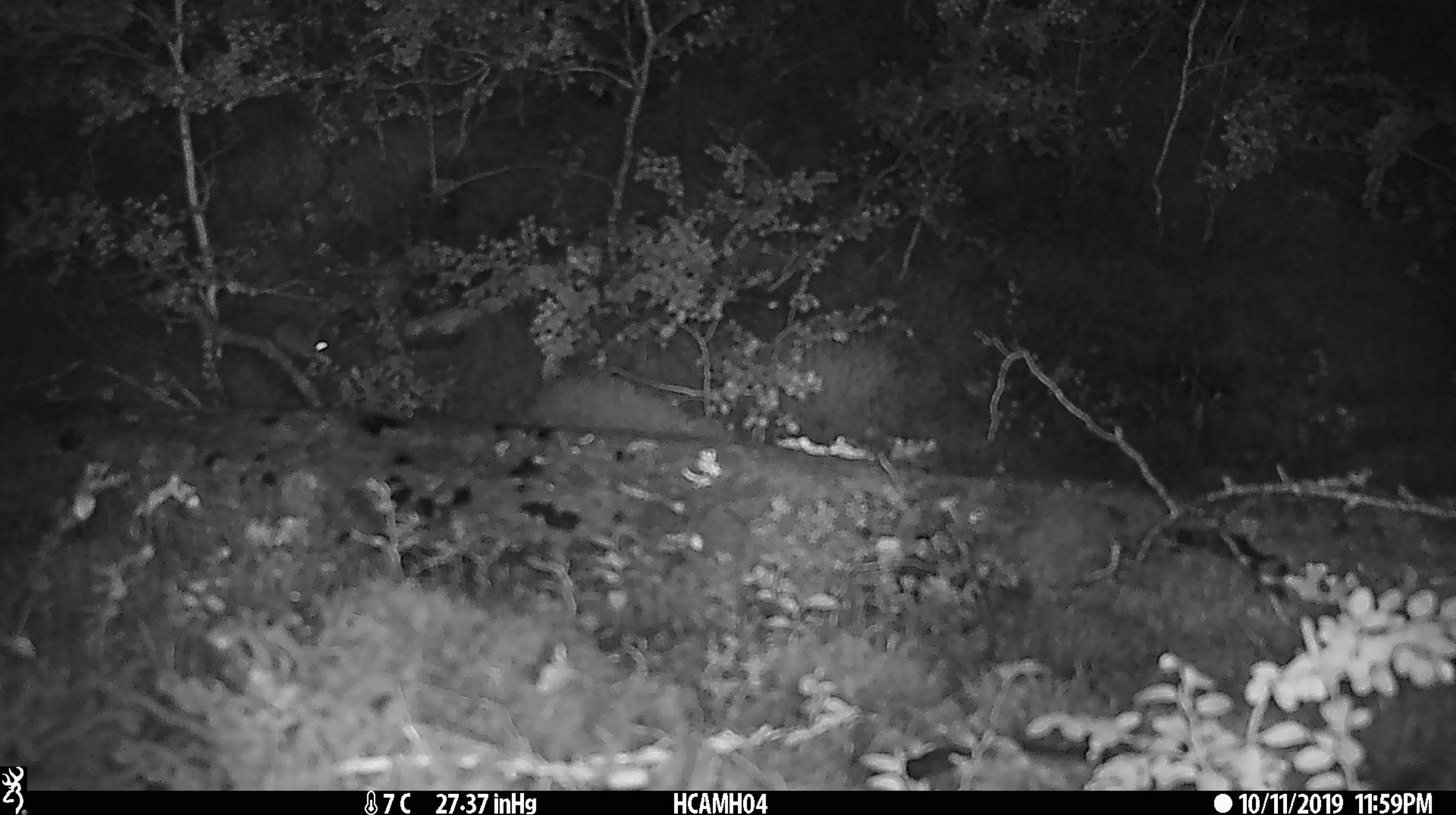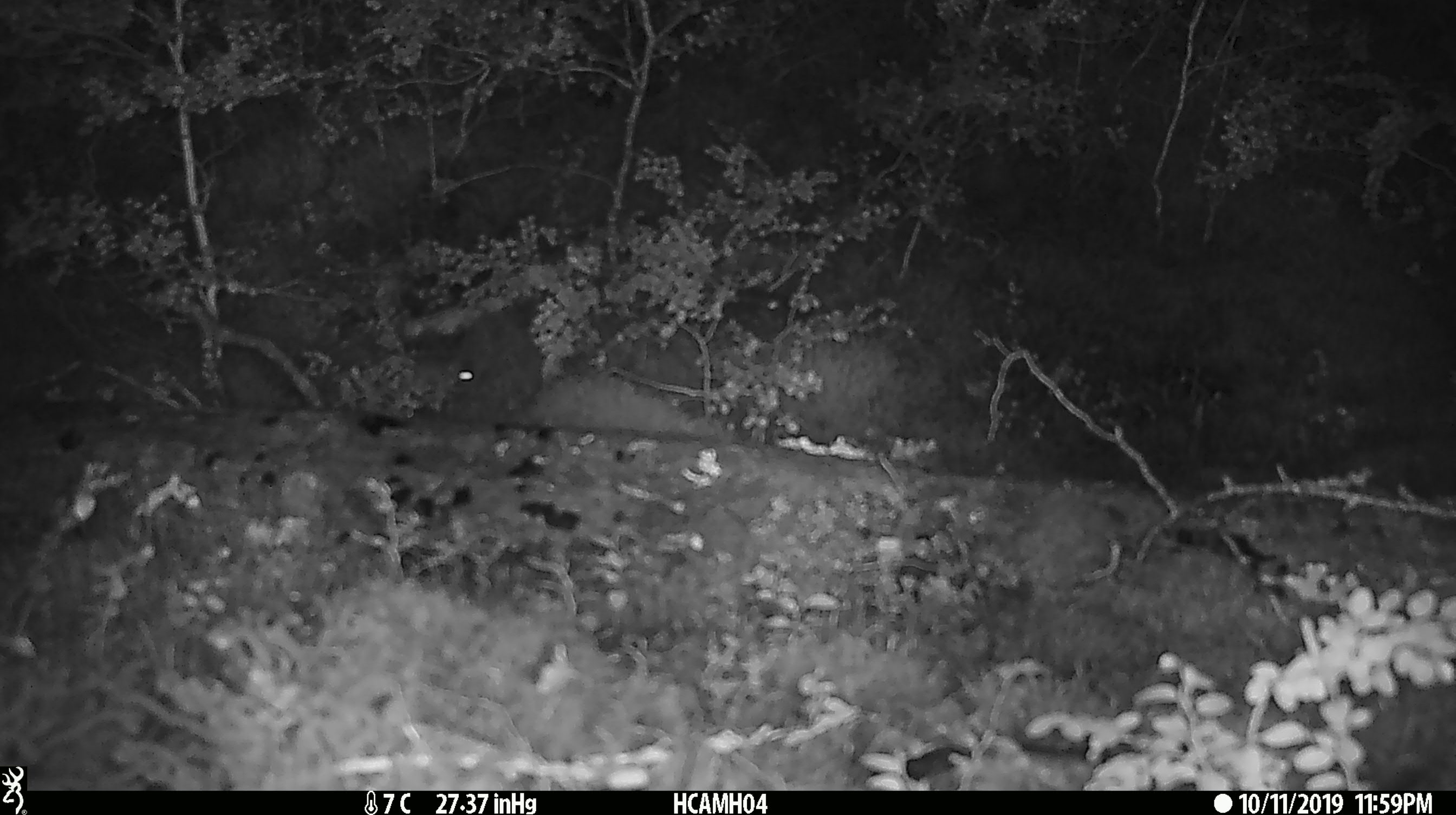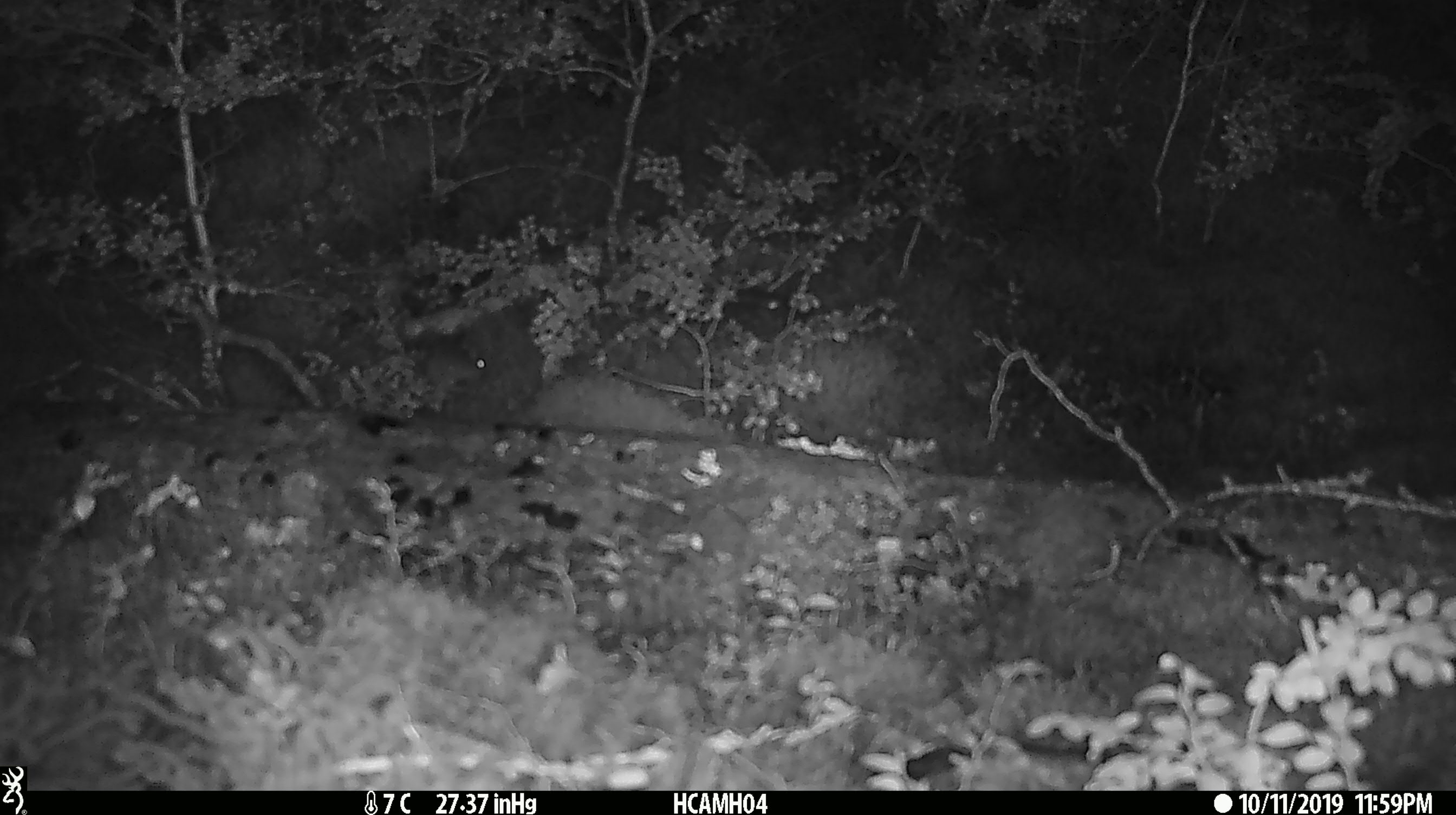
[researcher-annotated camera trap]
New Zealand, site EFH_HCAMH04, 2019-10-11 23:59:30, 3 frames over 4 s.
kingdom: Animalia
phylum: Chordata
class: Mammalia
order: Rodentia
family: Muridae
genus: Mus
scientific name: Mus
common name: mouse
Mouse (Mus).